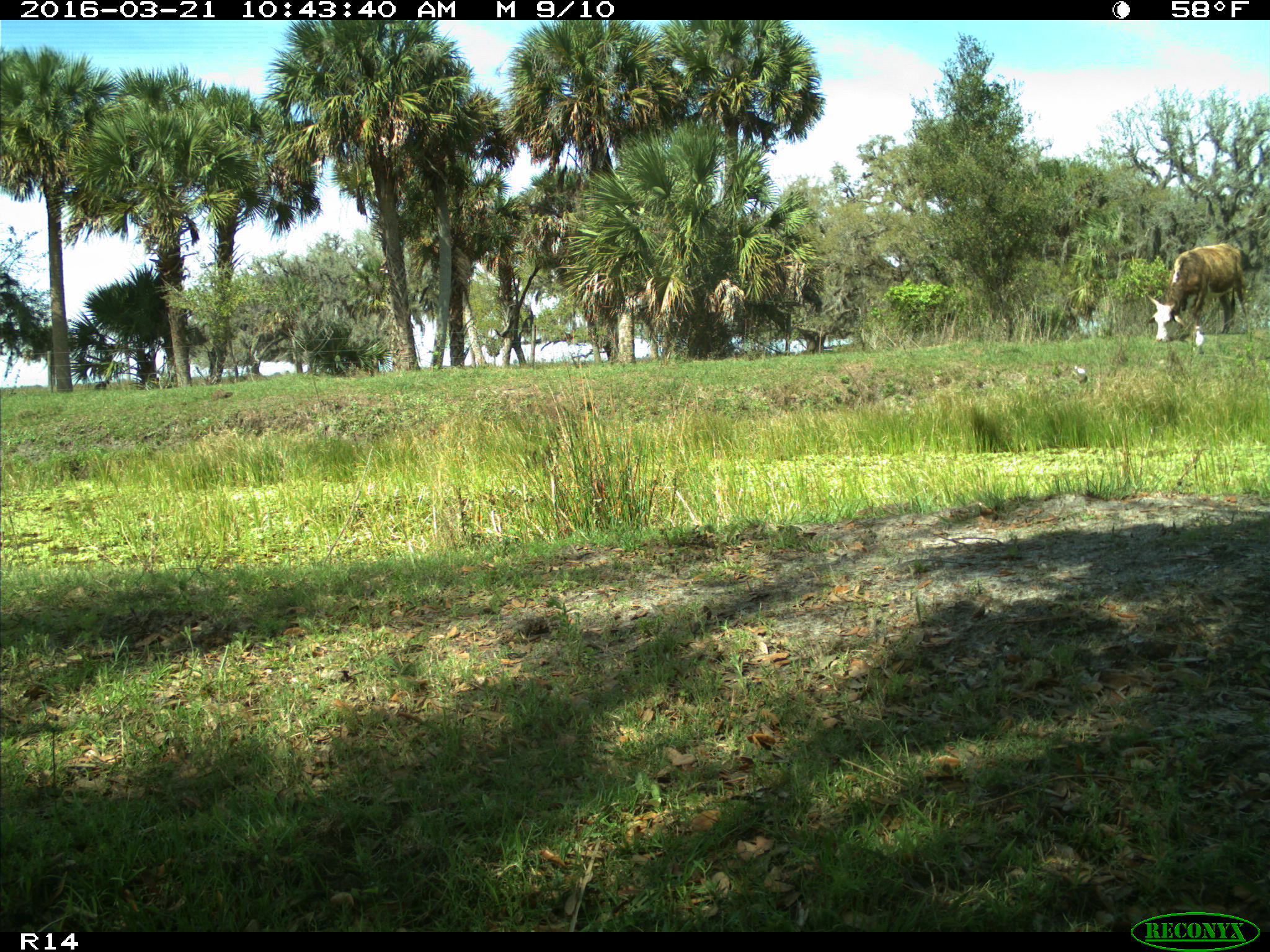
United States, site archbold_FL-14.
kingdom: Animalia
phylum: Chordata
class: Mammalia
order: Artiodactyla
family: Bovidae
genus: Bos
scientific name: Bos taurus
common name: domestic cow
Bos taurus (domestic cow).